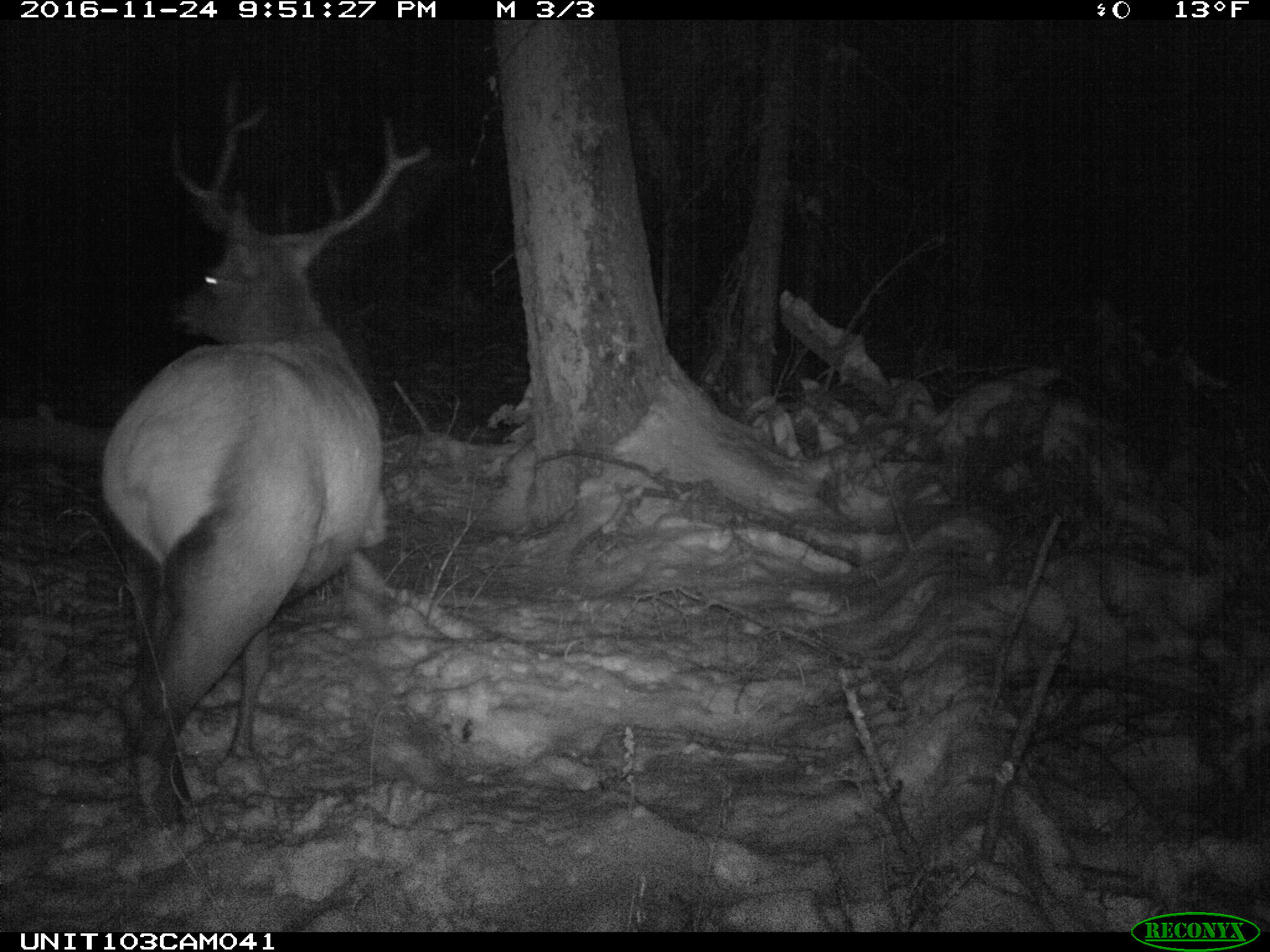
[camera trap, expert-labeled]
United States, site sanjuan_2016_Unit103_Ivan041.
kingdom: Animalia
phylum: Chordata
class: Mammalia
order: Artiodactyla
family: Cervidae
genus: Cervus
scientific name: Cervus elaphus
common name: red deer